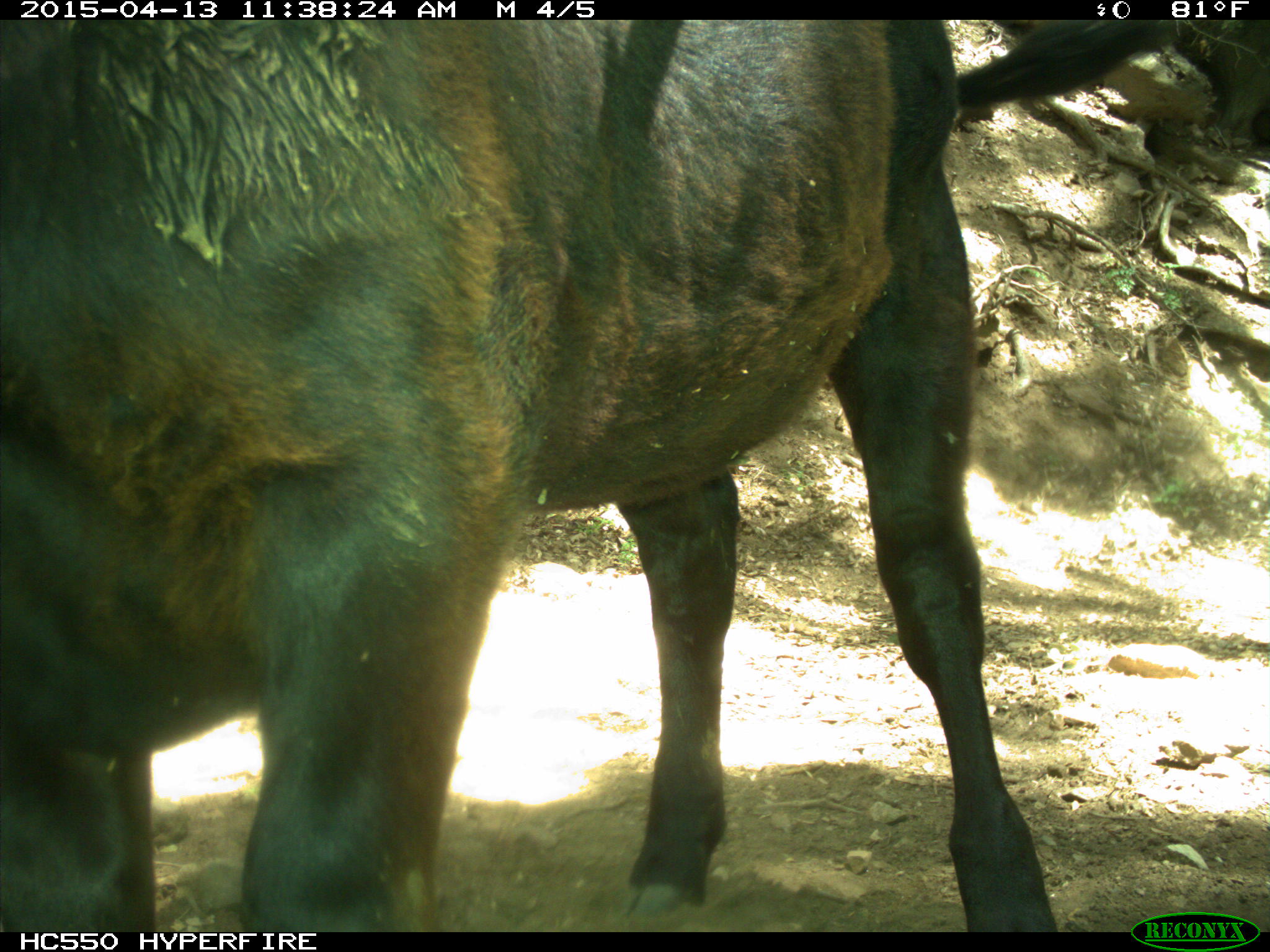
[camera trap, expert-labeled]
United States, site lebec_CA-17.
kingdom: Animalia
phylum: Chordata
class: Mammalia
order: Artiodactyla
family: Bovidae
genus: Bos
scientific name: Bos taurus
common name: domestic cow